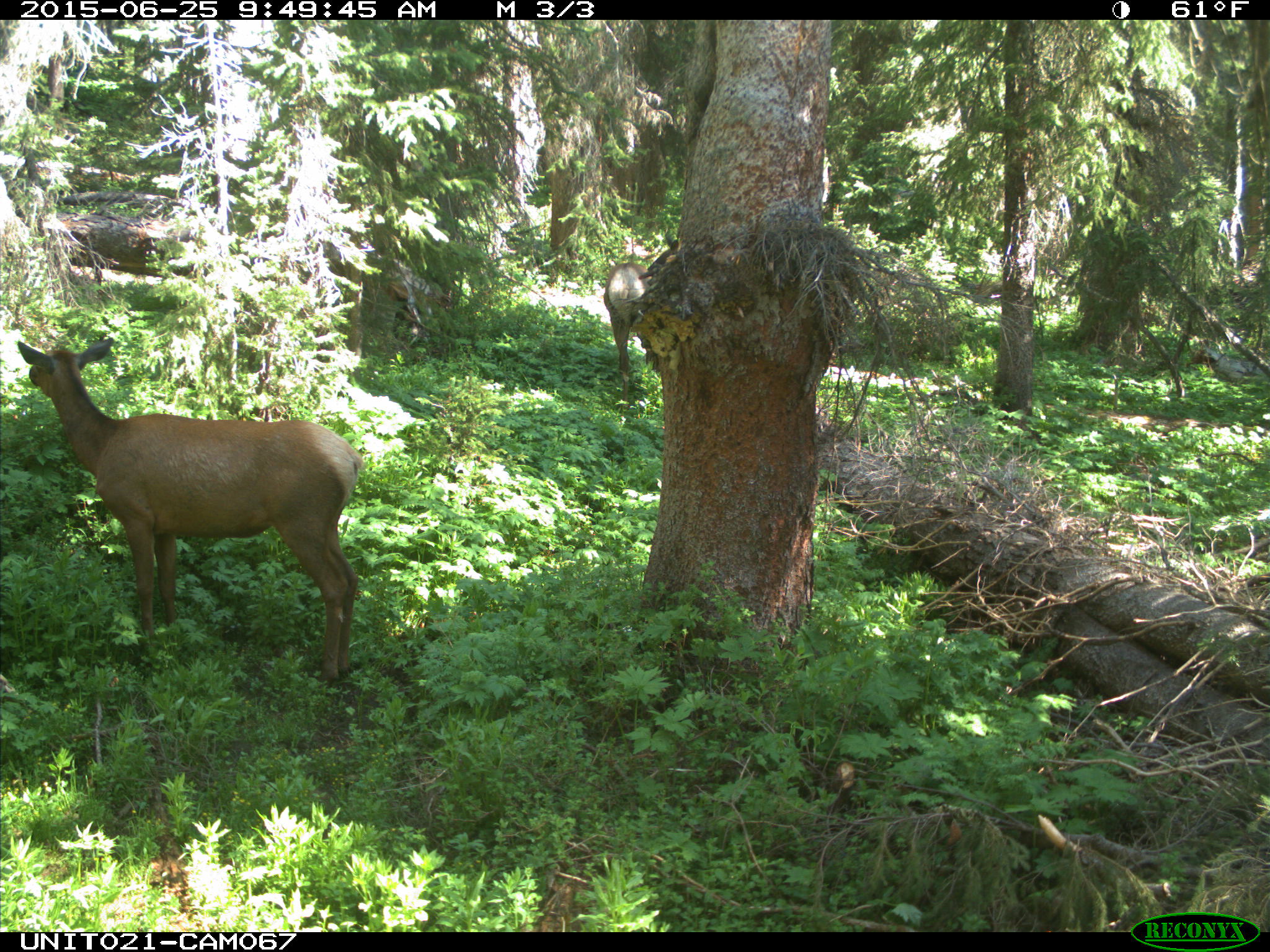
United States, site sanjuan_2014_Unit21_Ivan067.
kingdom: Animalia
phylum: Chordata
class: Mammalia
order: Artiodactyla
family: Cervidae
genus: Cervus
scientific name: Cervus elaphus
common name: red deer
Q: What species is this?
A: Cervus elaphus (red deer).